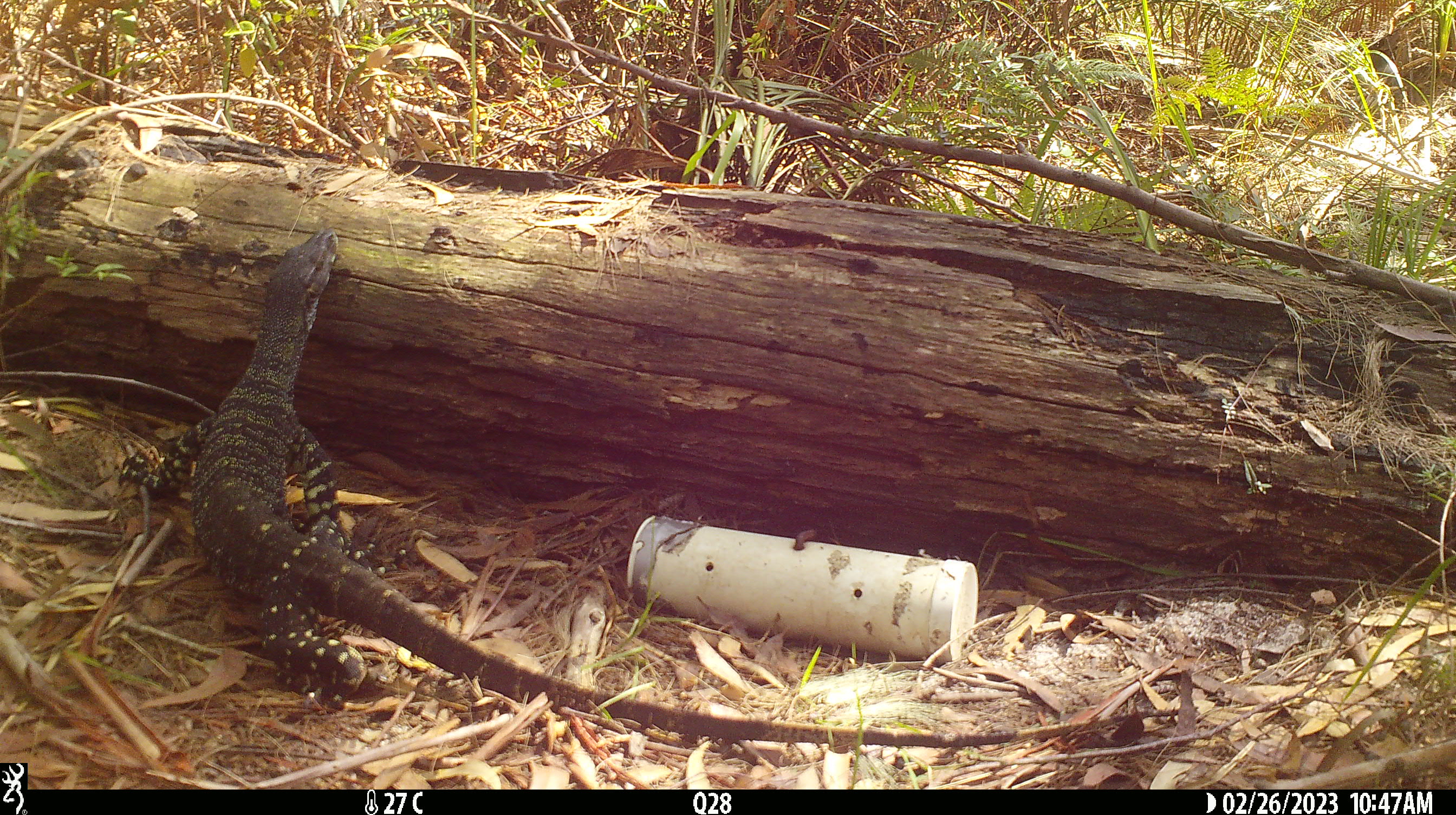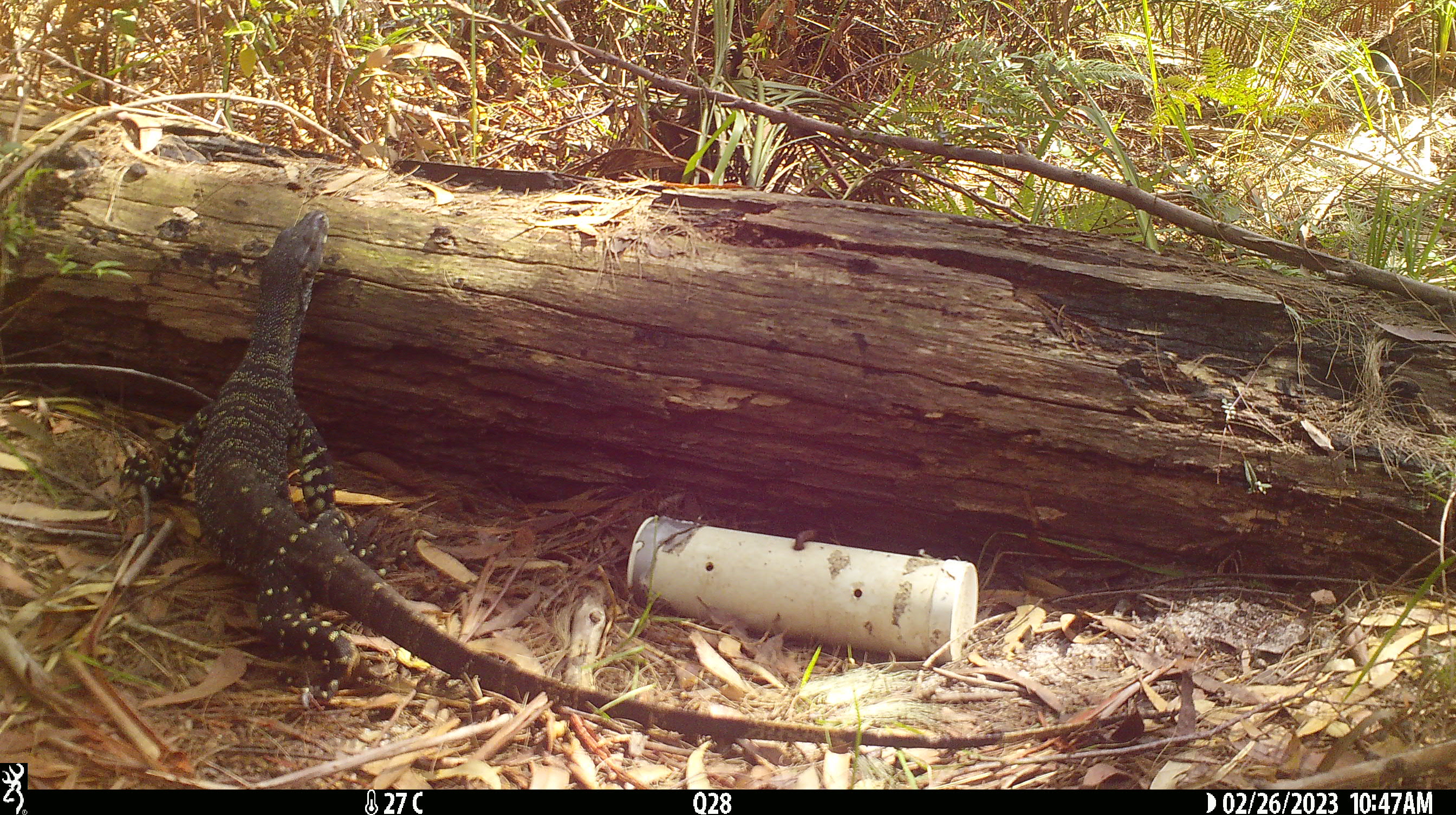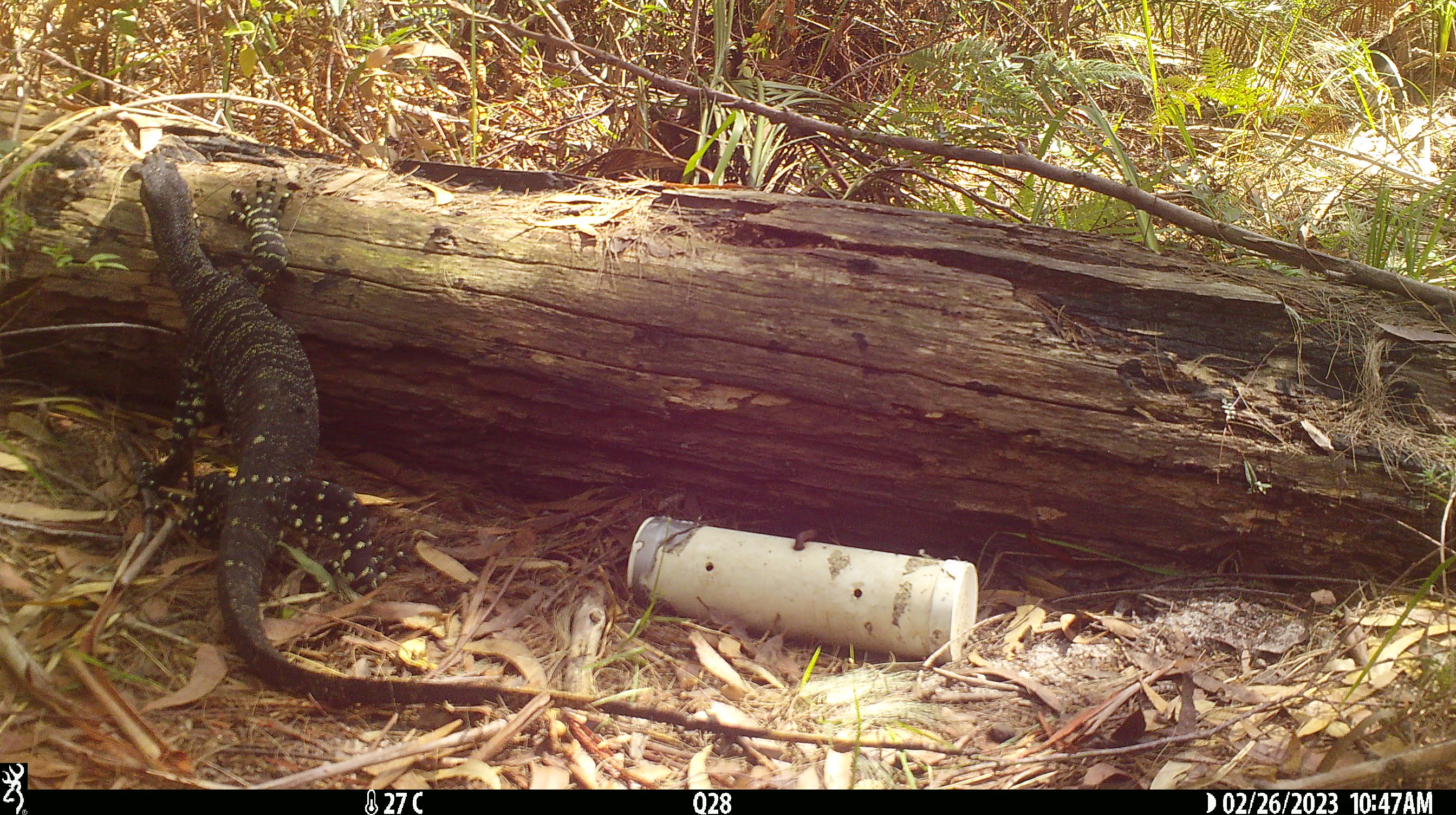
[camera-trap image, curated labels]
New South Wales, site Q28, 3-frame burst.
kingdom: Animalia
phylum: Chordata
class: Reptilia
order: Squamata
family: Varanidae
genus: Varanus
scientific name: Varanus varius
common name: lace monitor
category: goanna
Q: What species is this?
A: Goanna (lace monitor) (Varanus varius).